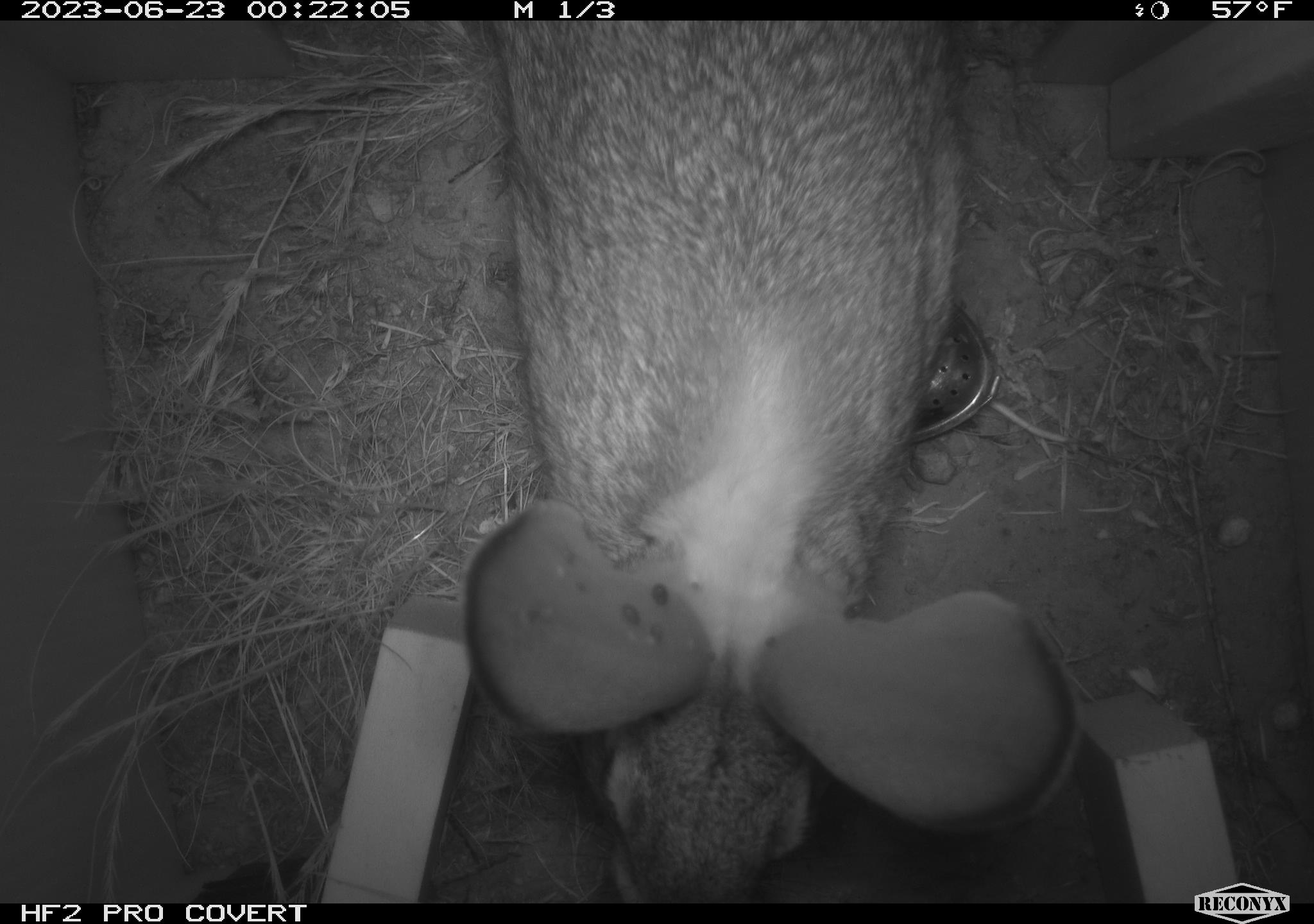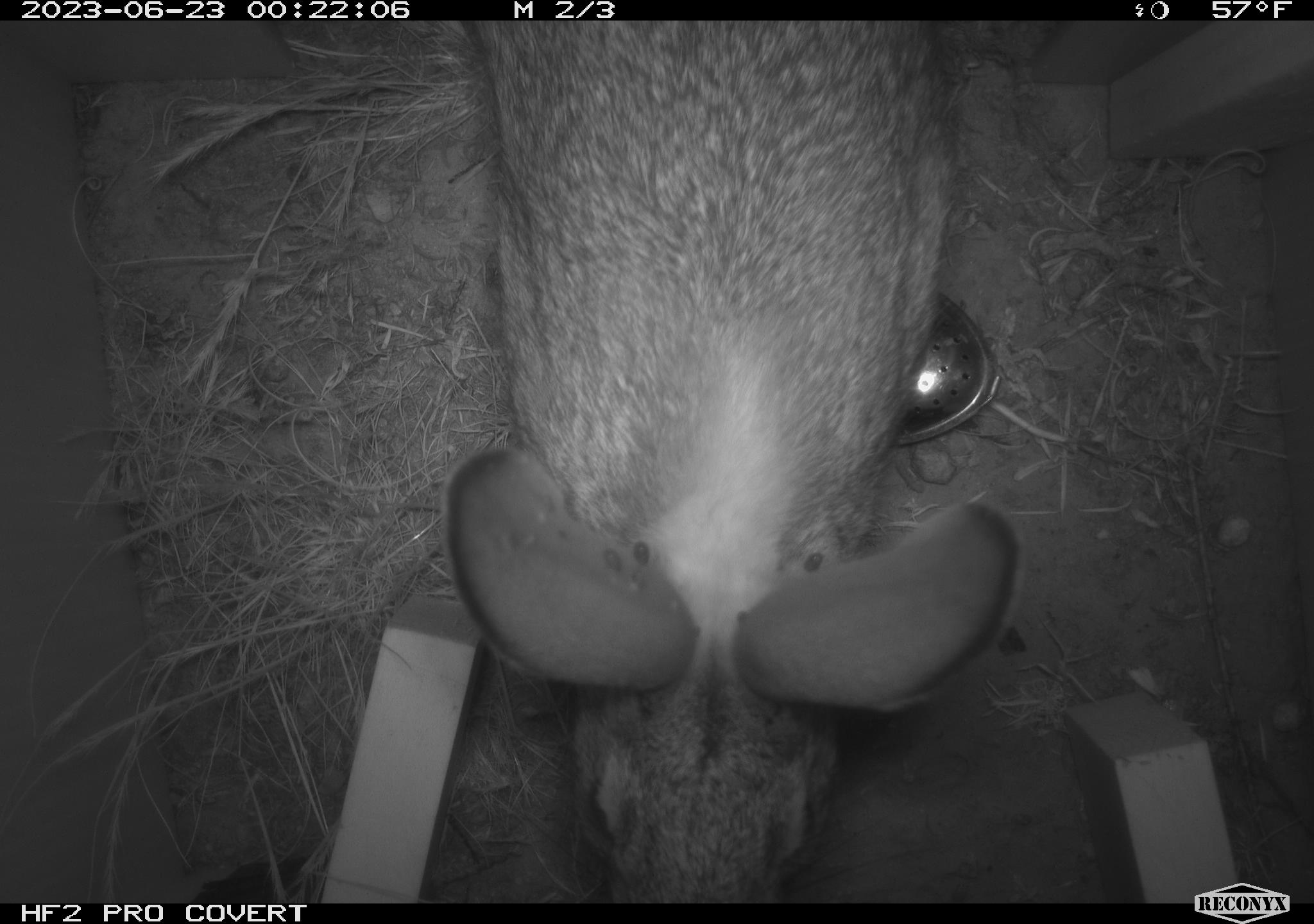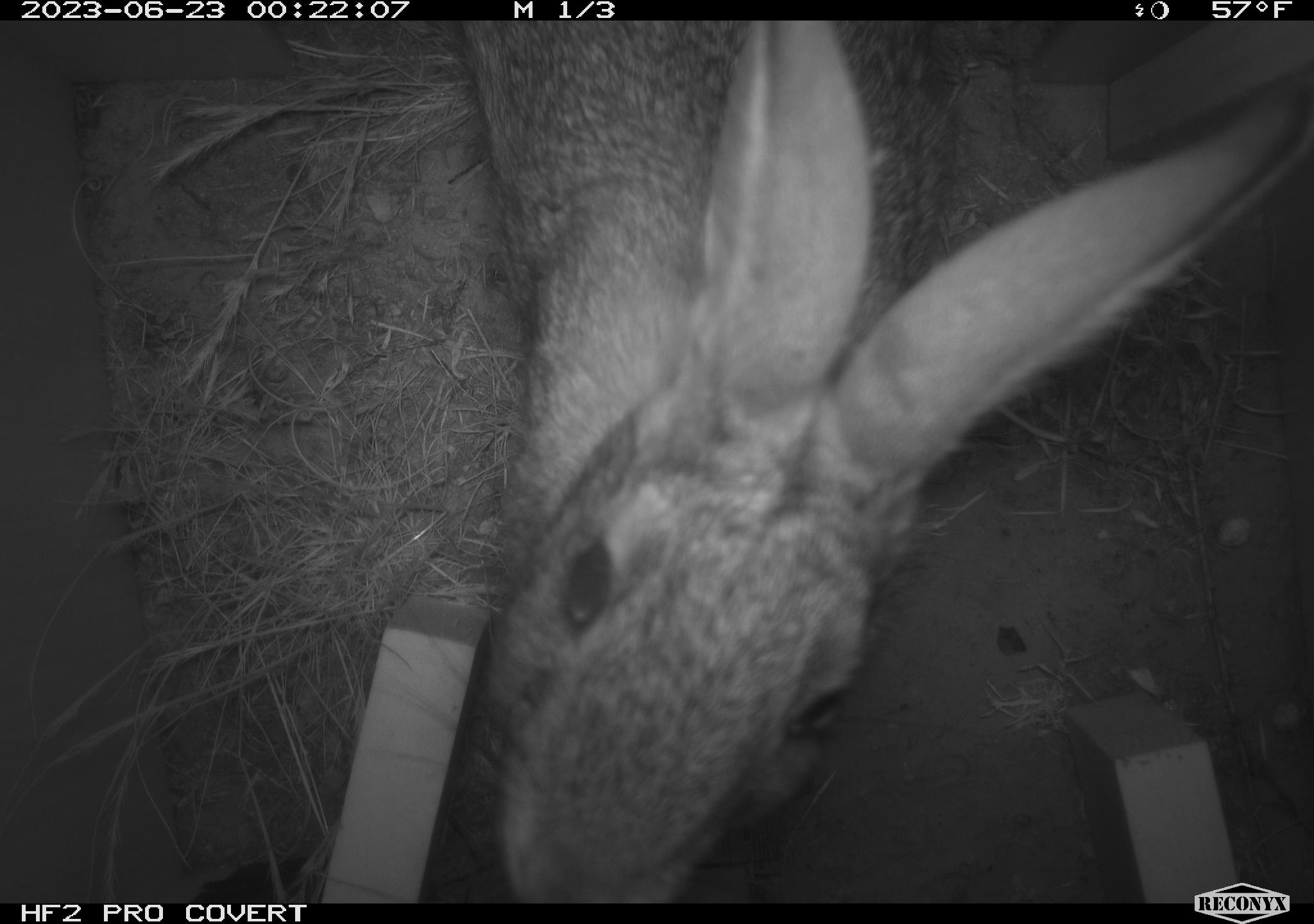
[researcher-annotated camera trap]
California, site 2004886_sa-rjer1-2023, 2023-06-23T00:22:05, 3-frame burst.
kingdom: Animalia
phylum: Chordata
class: Mammalia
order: Lagomorpha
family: Leporidae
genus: Sylvilagus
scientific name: Sylvilagus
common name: cottontail rabbits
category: sylvilagus species